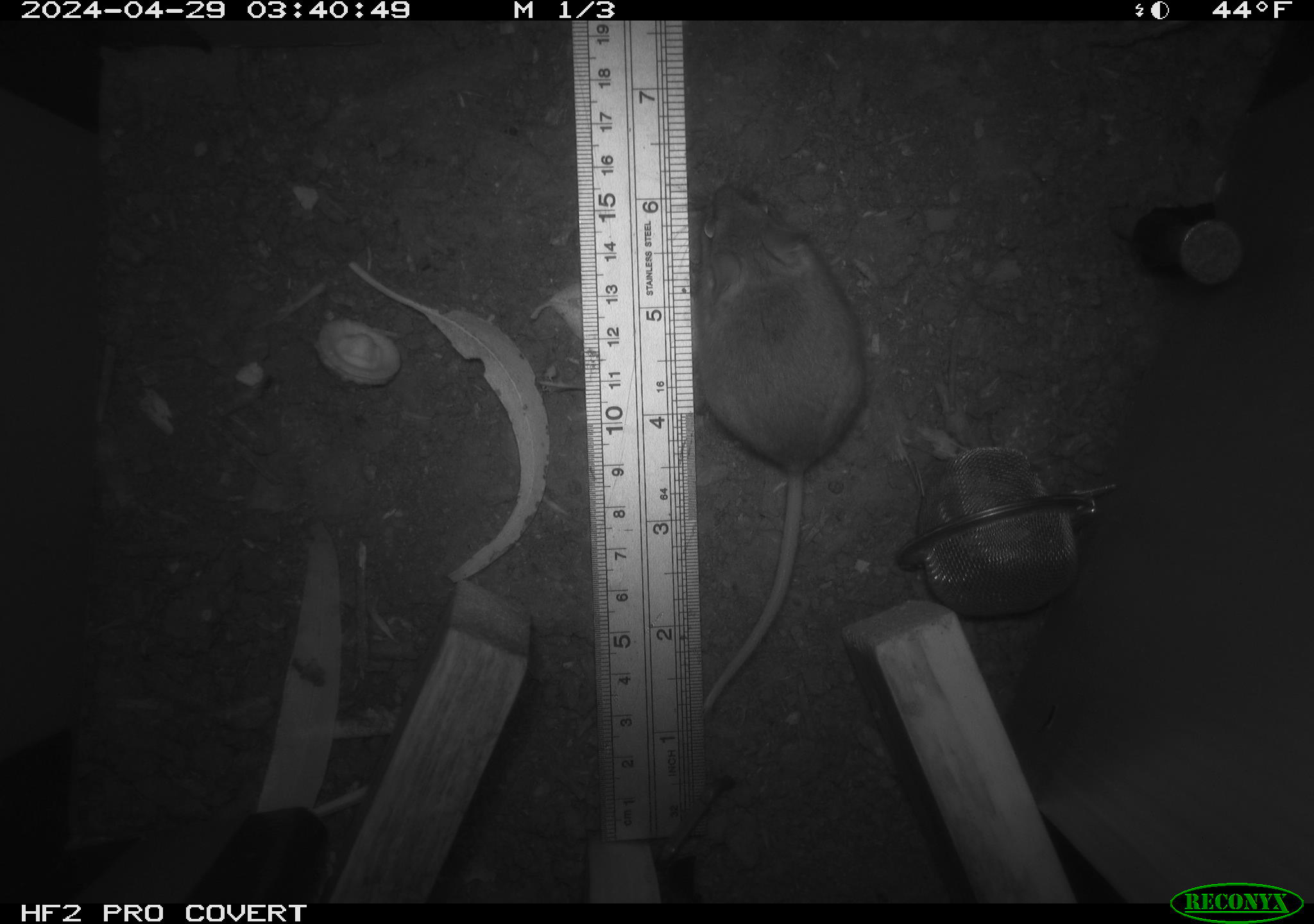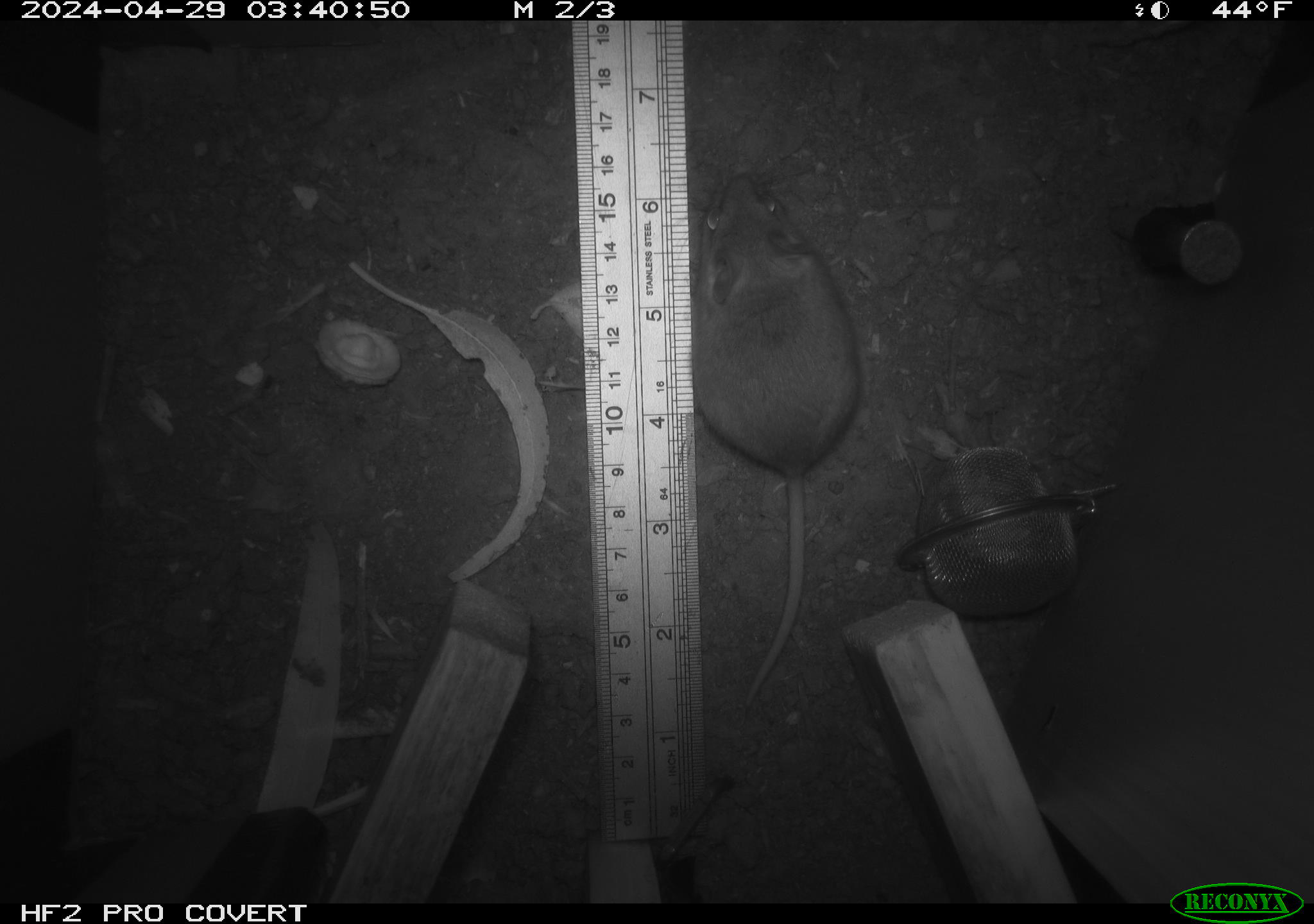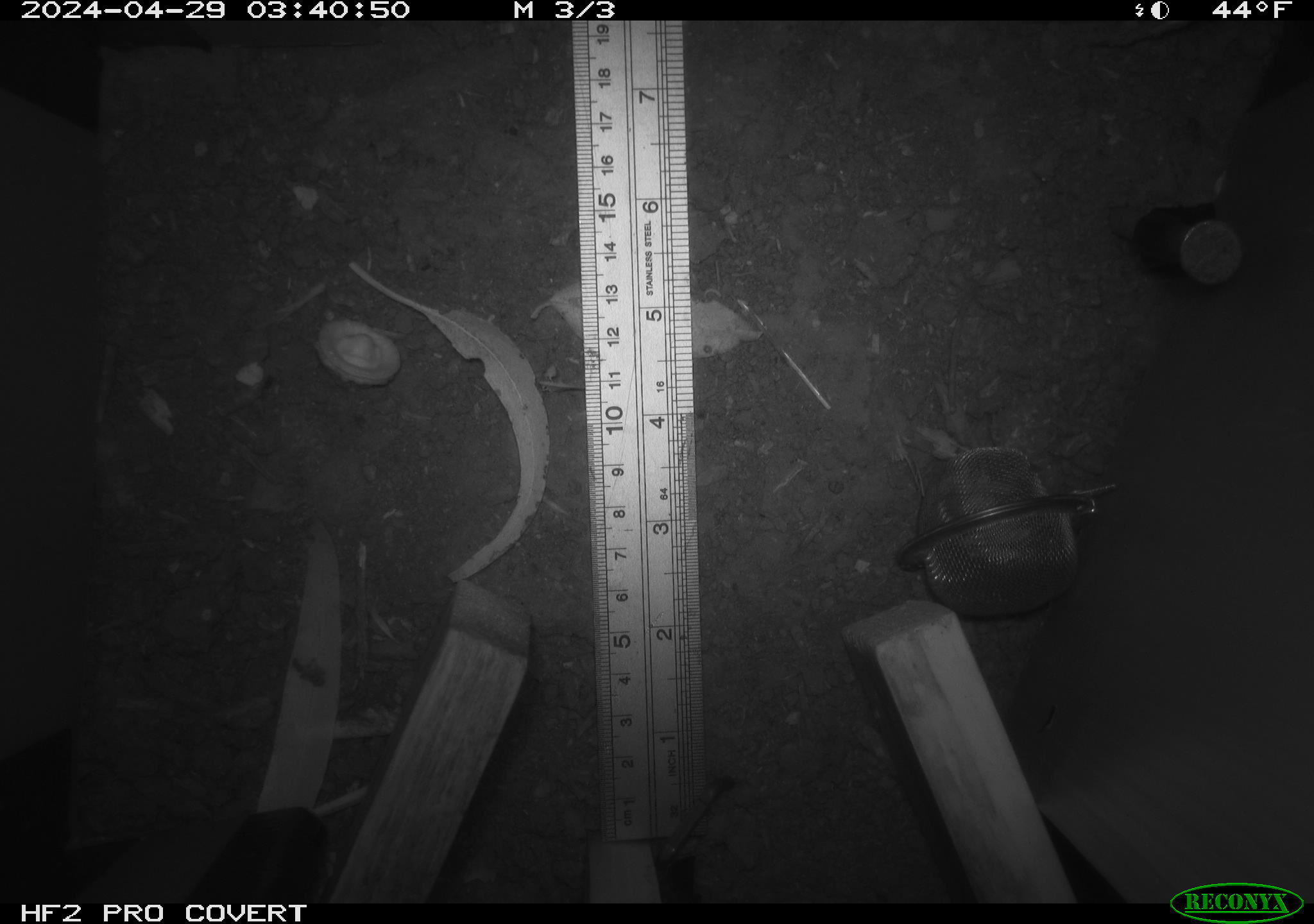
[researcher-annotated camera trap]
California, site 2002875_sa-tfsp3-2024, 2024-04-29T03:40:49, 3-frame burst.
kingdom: Animalia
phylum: Chordata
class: Mammalia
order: Rodentia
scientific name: Rodentia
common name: mouse species